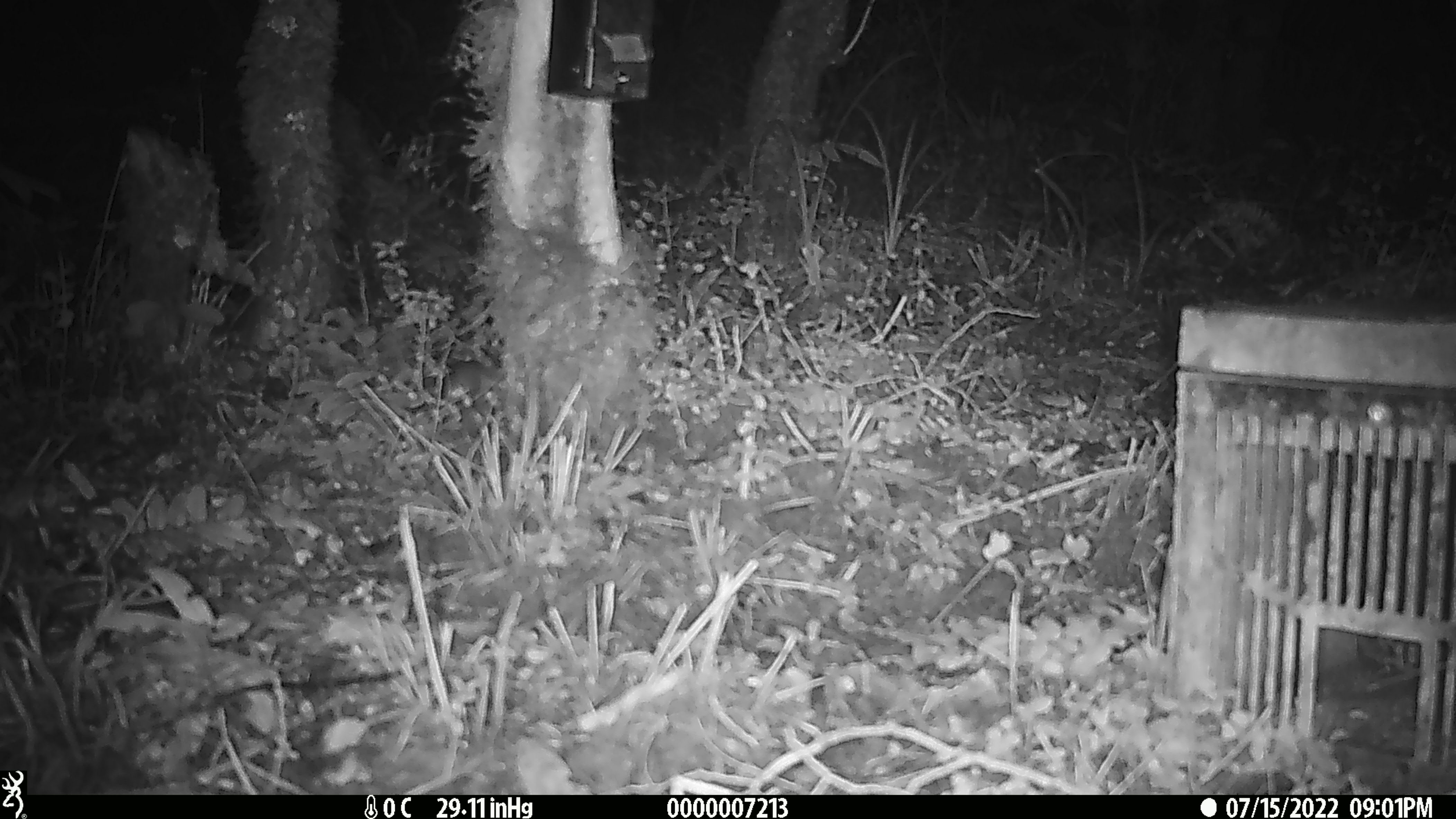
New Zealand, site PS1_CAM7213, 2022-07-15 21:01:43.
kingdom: Animalia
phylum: Chordata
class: Mammalia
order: Rodentia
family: Muridae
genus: Mus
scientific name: Mus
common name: mouse